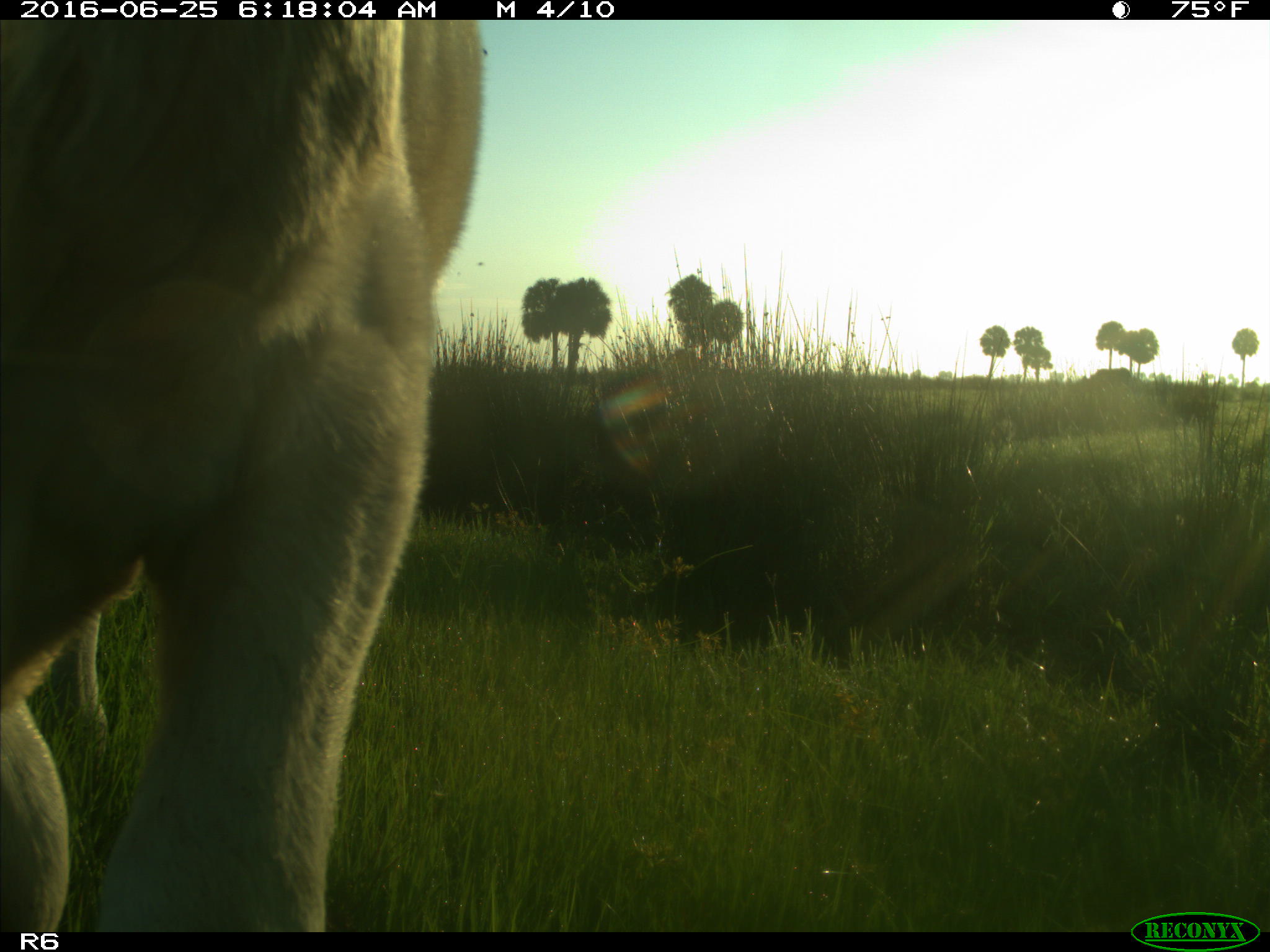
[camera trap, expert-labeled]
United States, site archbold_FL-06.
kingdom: Animalia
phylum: Chordata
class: Mammalia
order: Artiodactyla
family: Bovidae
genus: Bos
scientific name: Bos taurus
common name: domestic cow